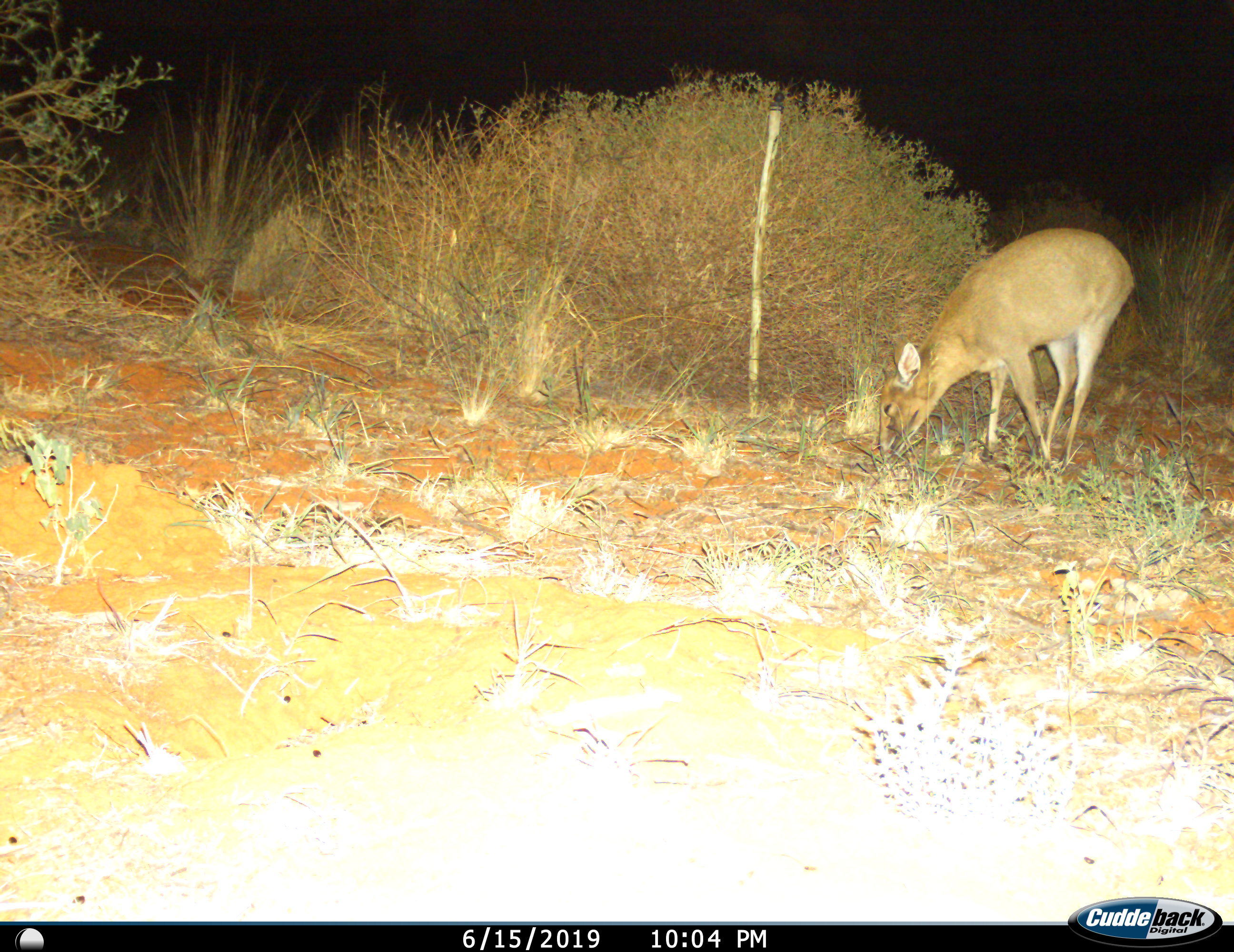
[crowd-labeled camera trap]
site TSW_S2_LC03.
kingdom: Animalia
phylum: Chordata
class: Mammalia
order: Artiodactyla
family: Bovidae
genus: Sylvicapra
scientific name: Sylvicapra grimmia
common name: common duiker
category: duikercommongrey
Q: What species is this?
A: Duikercommongrey (common duiker) (Sylvicapra grimmia).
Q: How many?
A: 1.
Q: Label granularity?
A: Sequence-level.